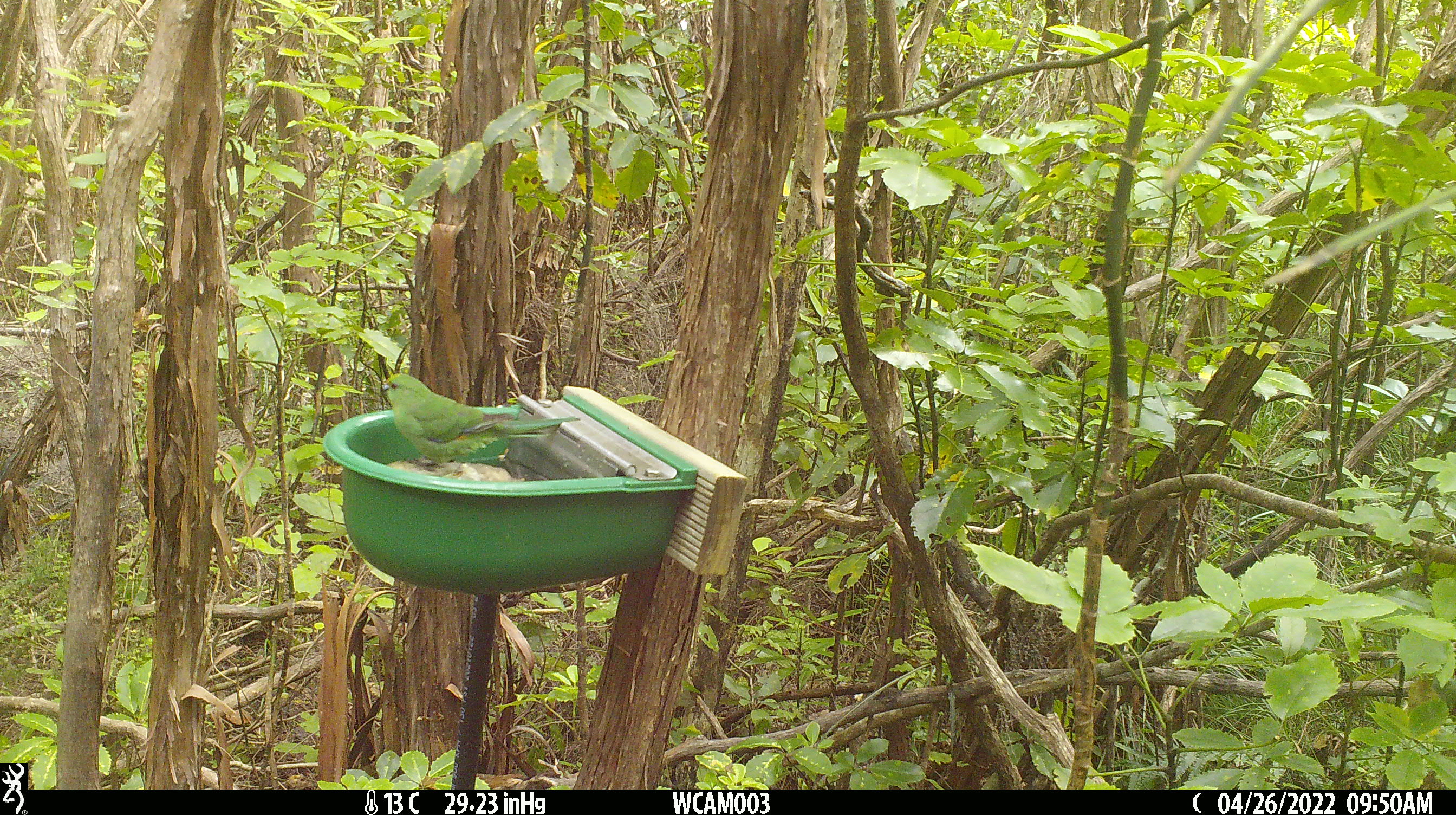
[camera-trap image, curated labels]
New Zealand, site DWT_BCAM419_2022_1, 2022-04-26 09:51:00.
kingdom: Animalia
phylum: Chordata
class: Aves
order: Psittaciformes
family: Psittaculidae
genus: Cyanoramphus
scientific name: Cyanoramphus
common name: parakeet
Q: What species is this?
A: Parakeet (Cyanoramphus).